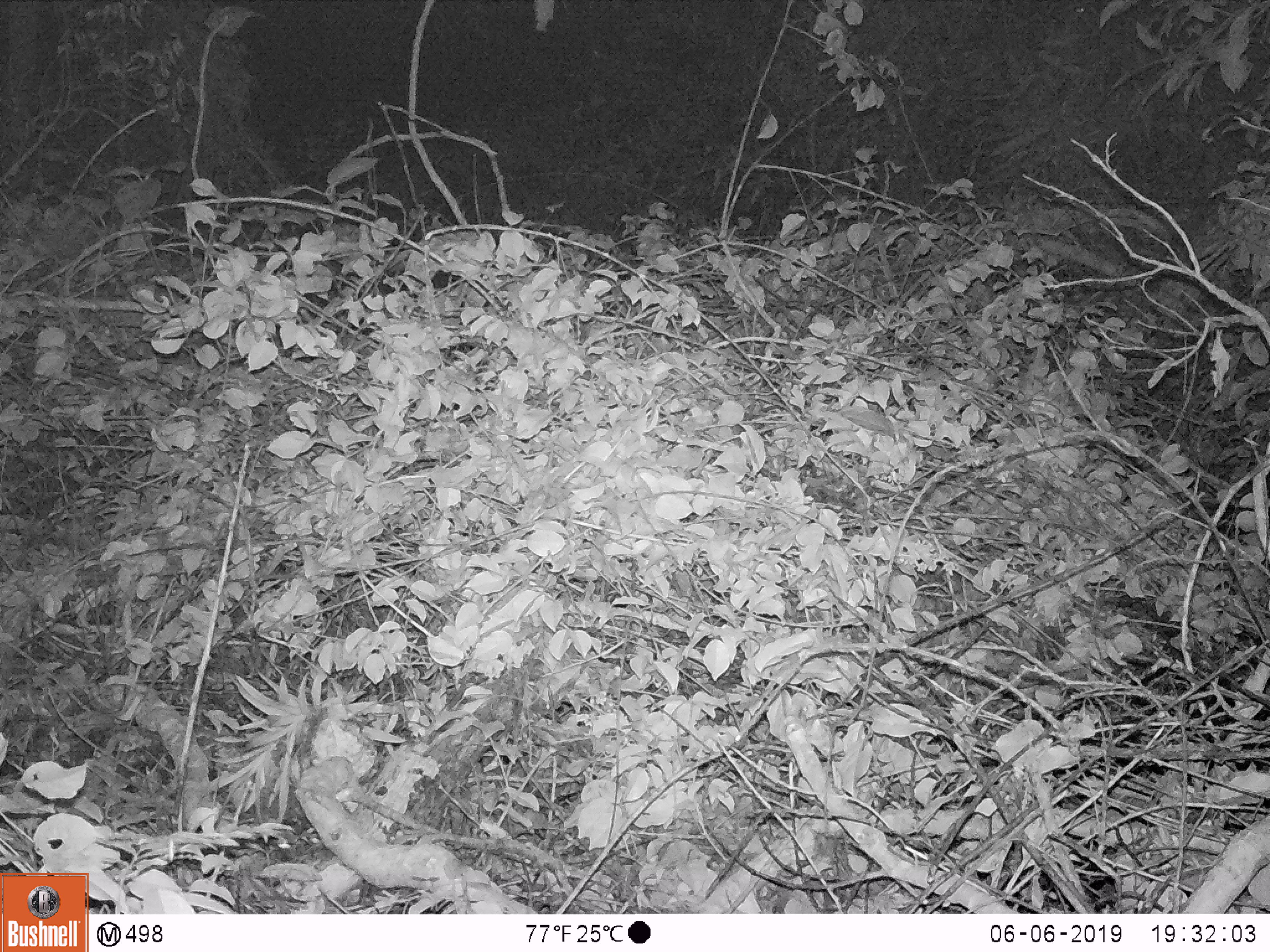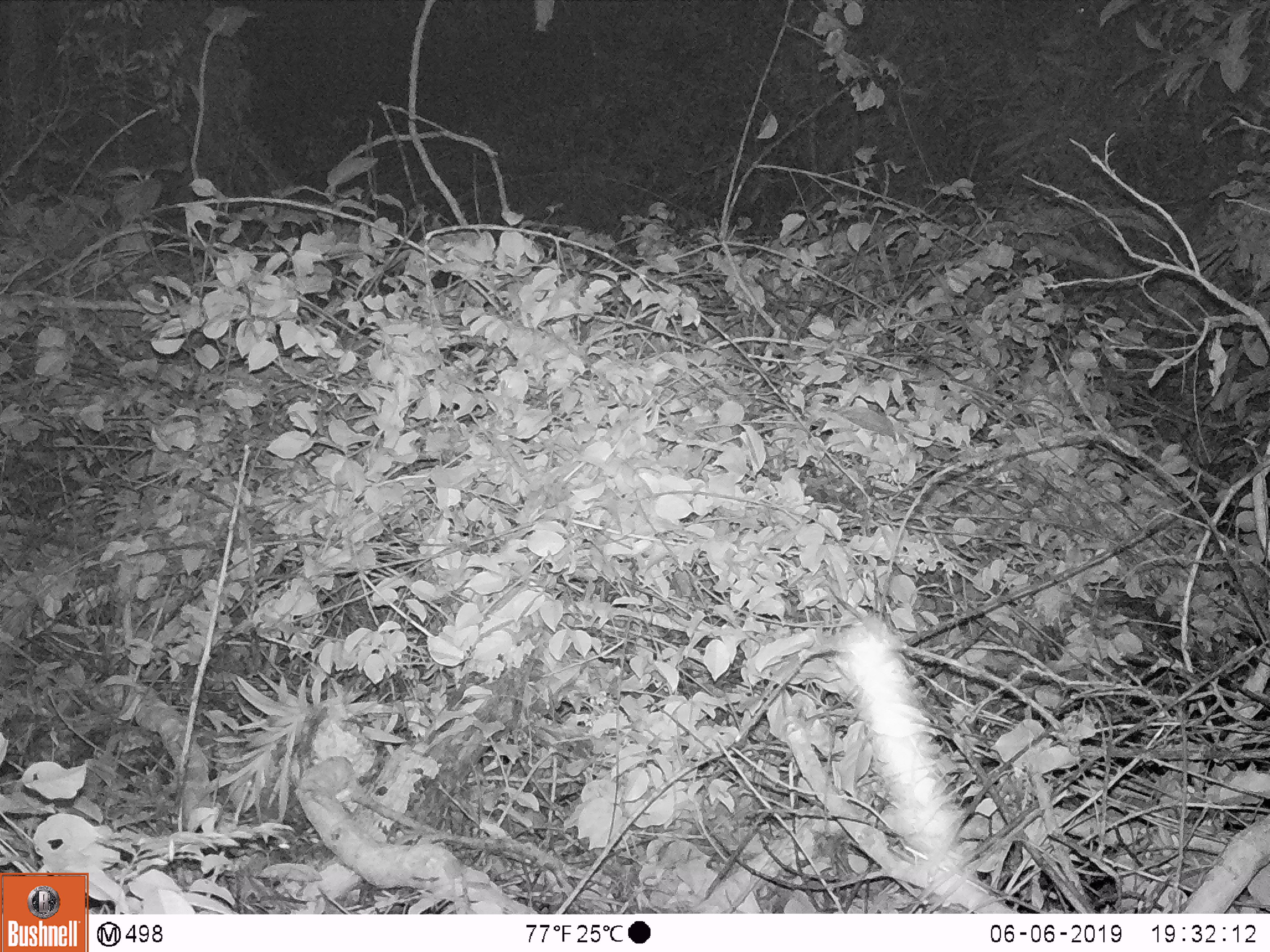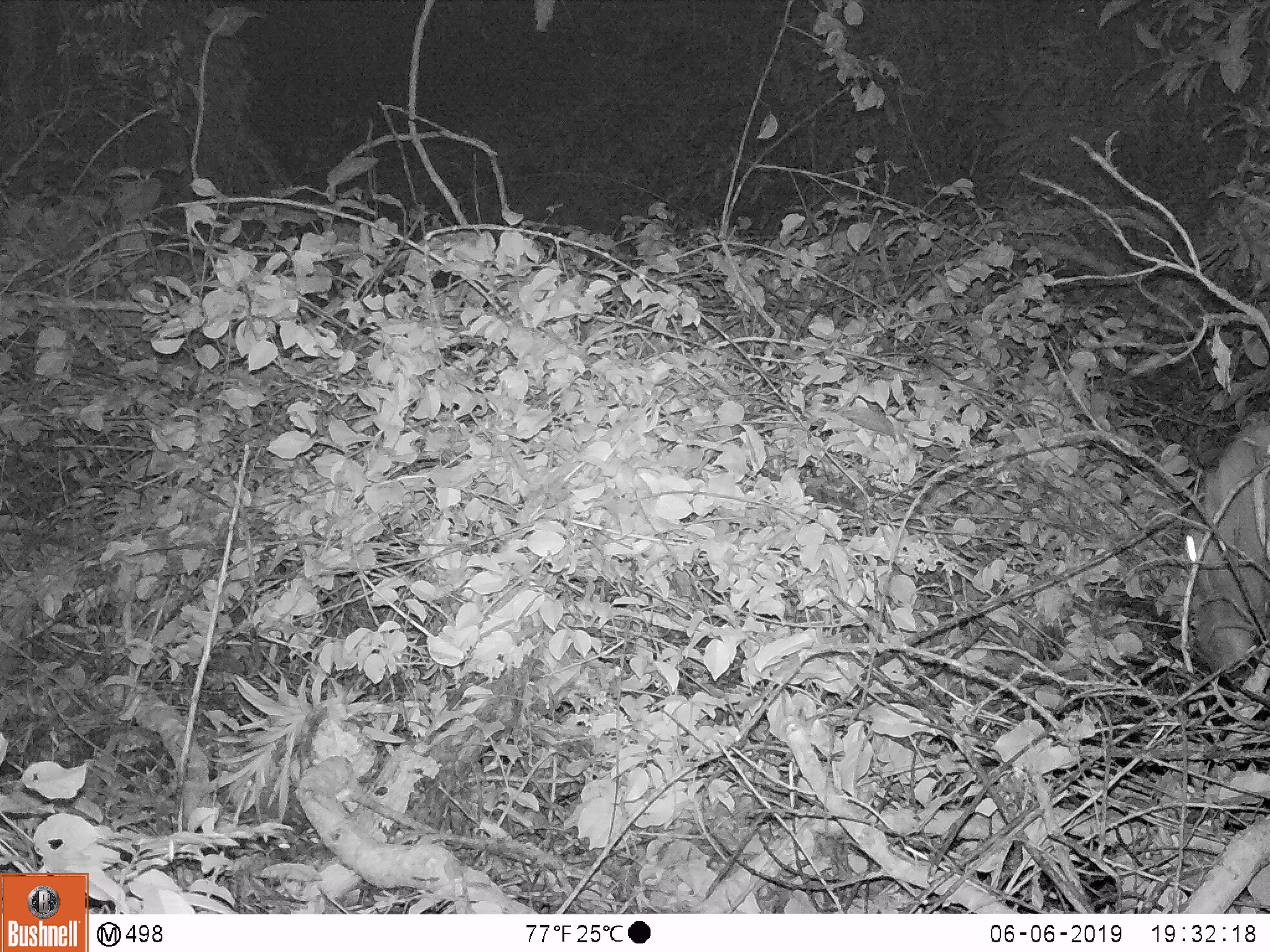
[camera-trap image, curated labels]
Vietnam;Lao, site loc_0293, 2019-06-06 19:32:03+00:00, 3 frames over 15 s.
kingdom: Animalia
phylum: Chordata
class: Mammalia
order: Artiodactyla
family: Cervidae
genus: Rusa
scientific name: Rusa unicolor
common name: sambar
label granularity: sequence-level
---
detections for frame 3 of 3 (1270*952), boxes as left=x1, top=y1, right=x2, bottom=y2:
sambar: left=1182, top=410, right=1270, bottom=677